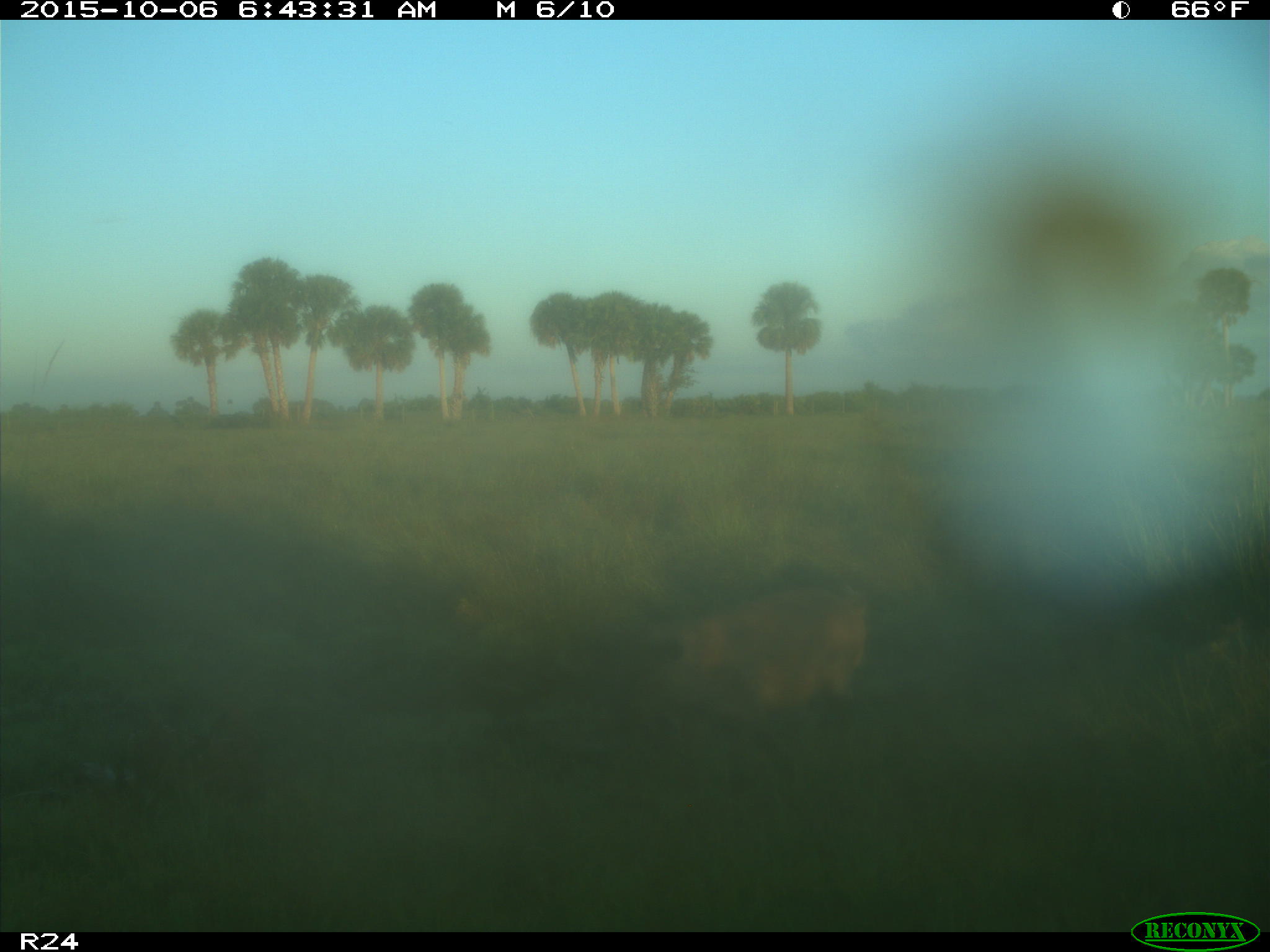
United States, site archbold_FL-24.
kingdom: Animalia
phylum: Chordata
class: Mammalia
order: Artiodactyla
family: Suidae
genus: Sus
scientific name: Sus scrofa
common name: wild boar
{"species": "Sus scrofa (wild boar)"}